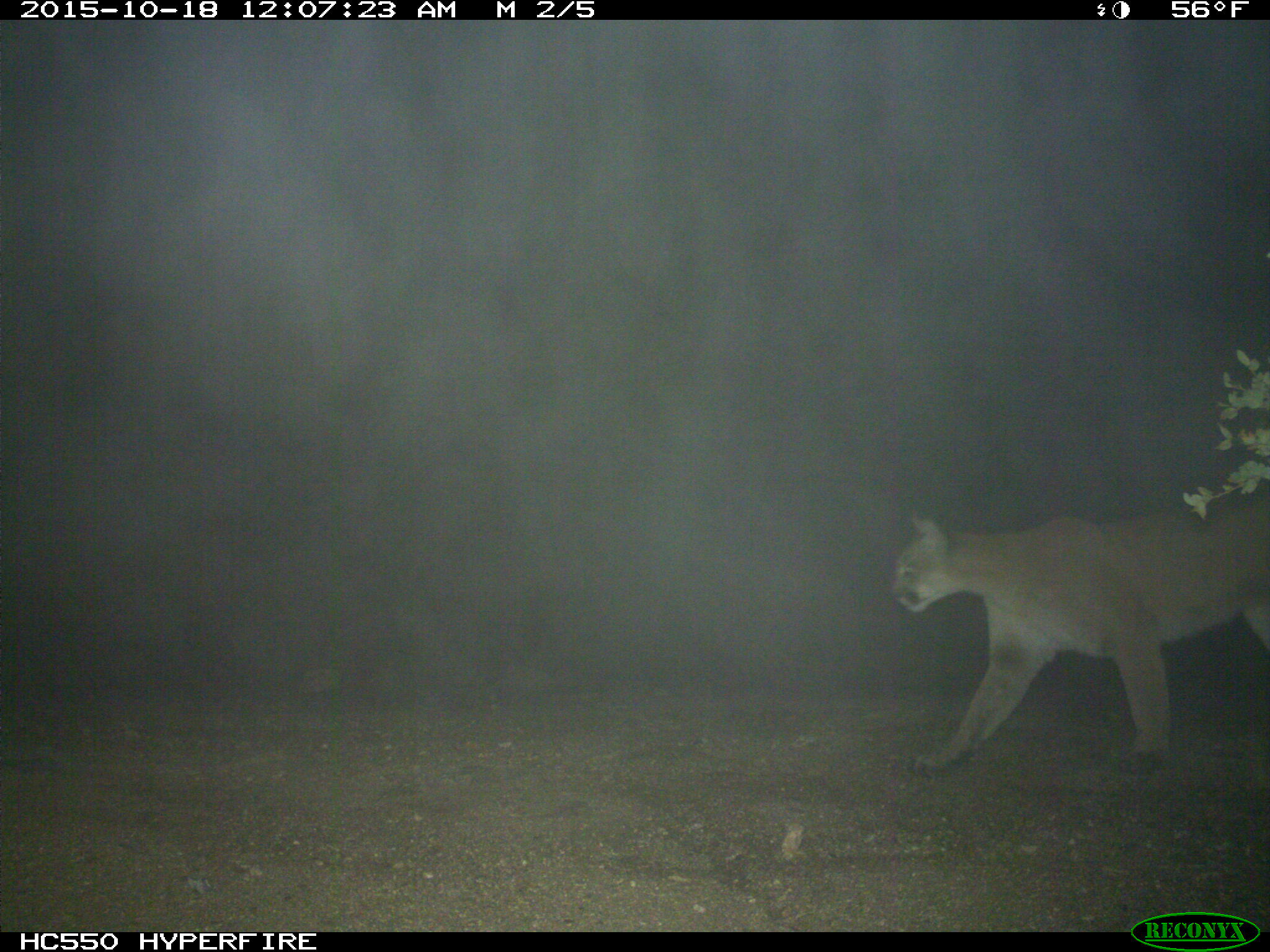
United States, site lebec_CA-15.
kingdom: Animalia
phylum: Chordata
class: Mammalia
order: Carnivora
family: Felidae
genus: Puma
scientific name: Puma concolor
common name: mountain lion